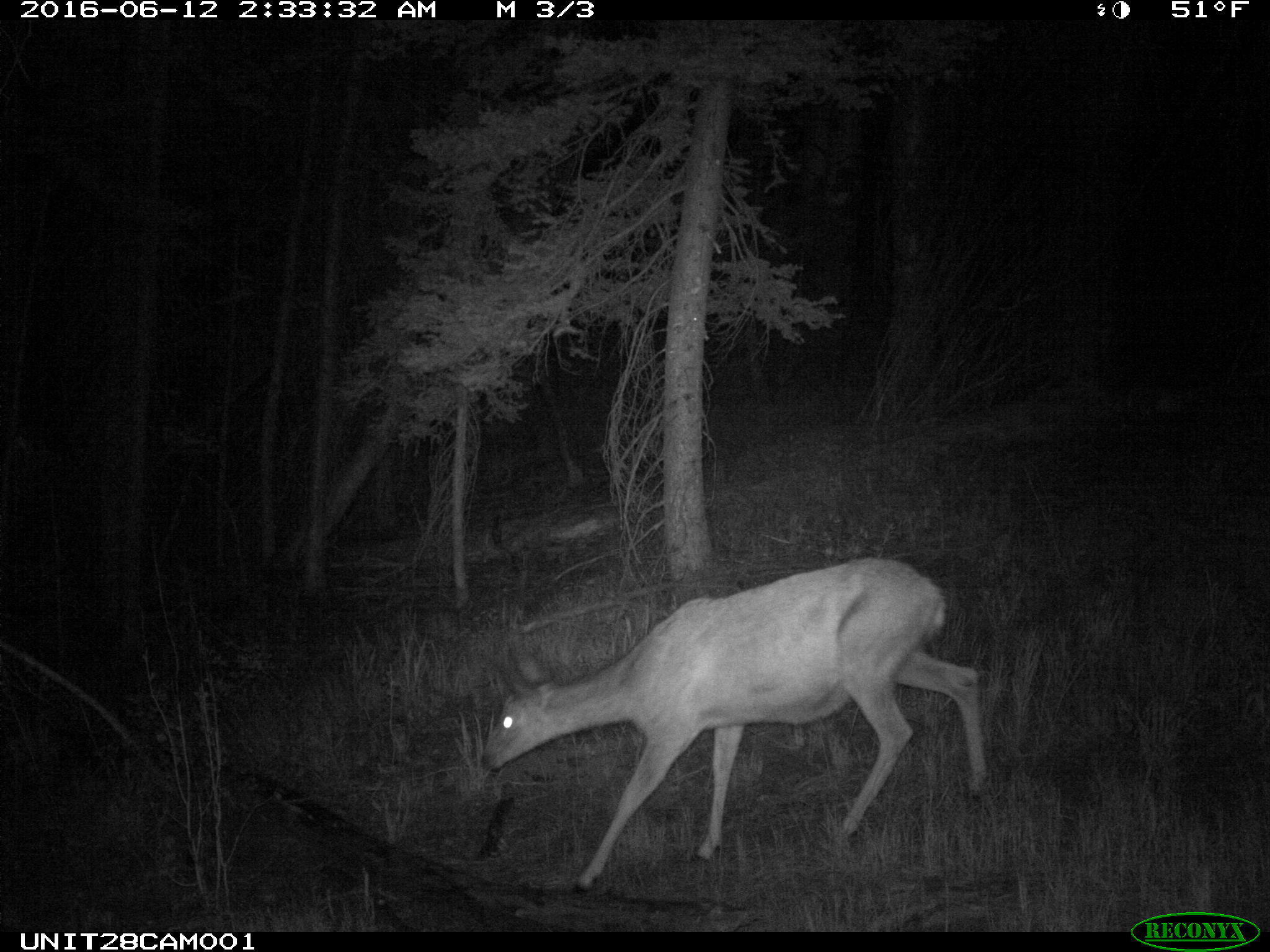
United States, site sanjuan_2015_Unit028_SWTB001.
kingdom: Animalia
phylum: Chordata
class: Mammalia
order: Artiodactyla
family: Cervidae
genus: Odocoileus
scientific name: Odocoileus hemionus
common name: mule deer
Odocoileus hemionus (mule deer).